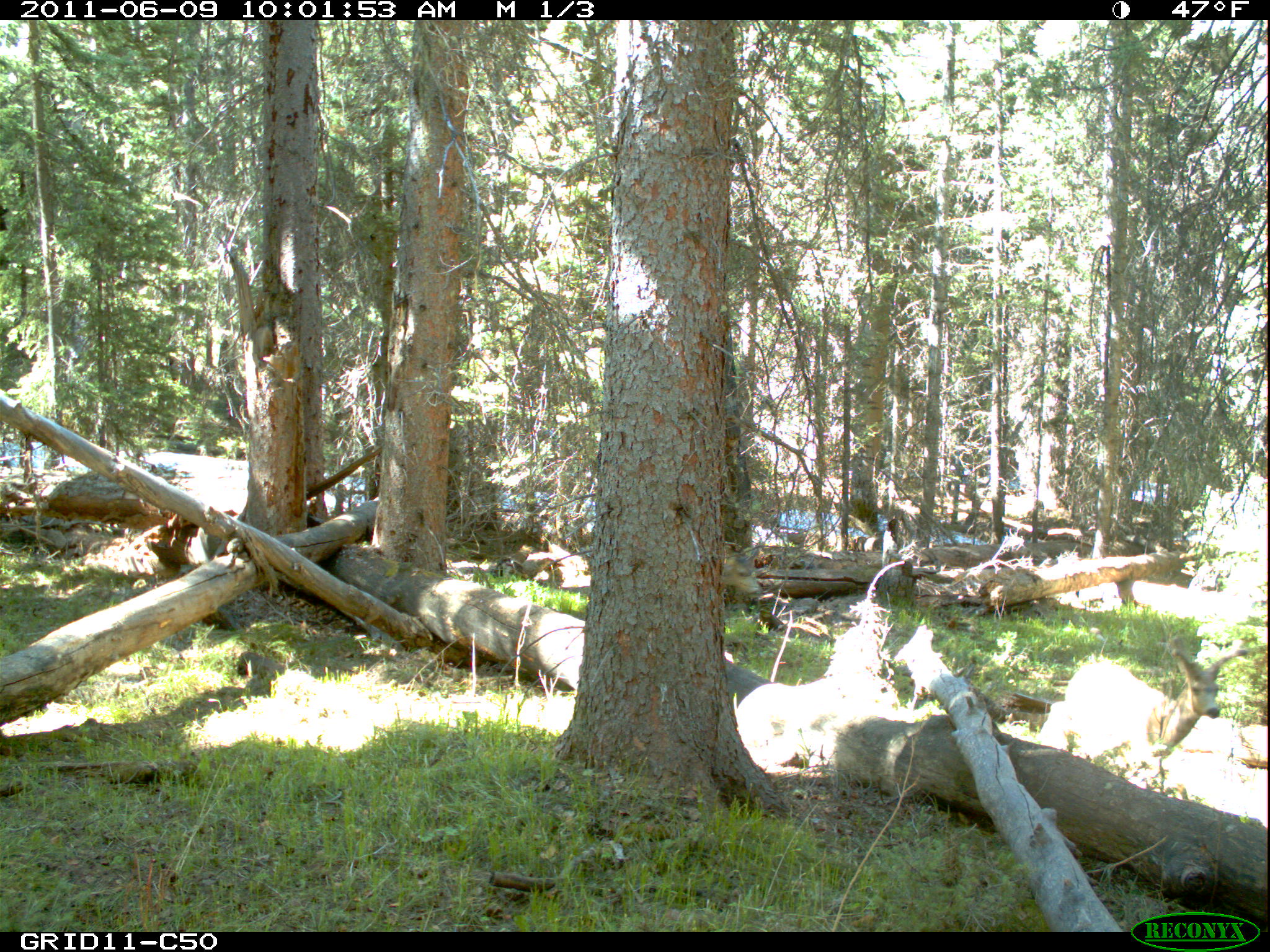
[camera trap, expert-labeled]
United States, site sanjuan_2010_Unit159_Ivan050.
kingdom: Animalia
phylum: Chordata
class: Mammalia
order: Artiodactyla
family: Cervidae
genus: Odocoileus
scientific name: Odocoileus hemionus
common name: mule deer